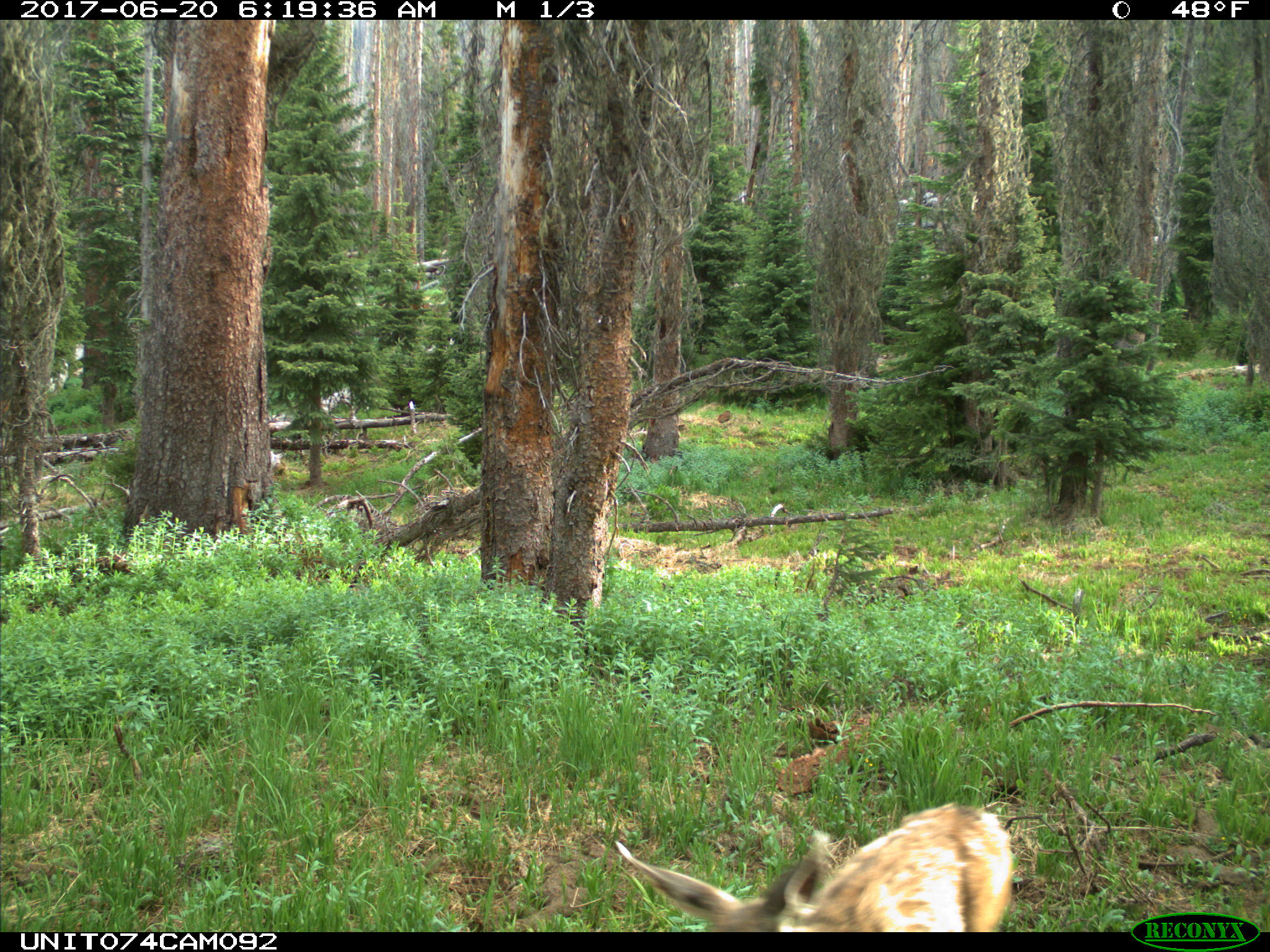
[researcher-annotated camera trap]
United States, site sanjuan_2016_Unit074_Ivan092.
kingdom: Animalia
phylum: Chordata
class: Mammalia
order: Artiodactyla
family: Cervidae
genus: Odocoileus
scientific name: Odocoileus hemionus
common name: mule deer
Odocoileus hemionus (mule deer).